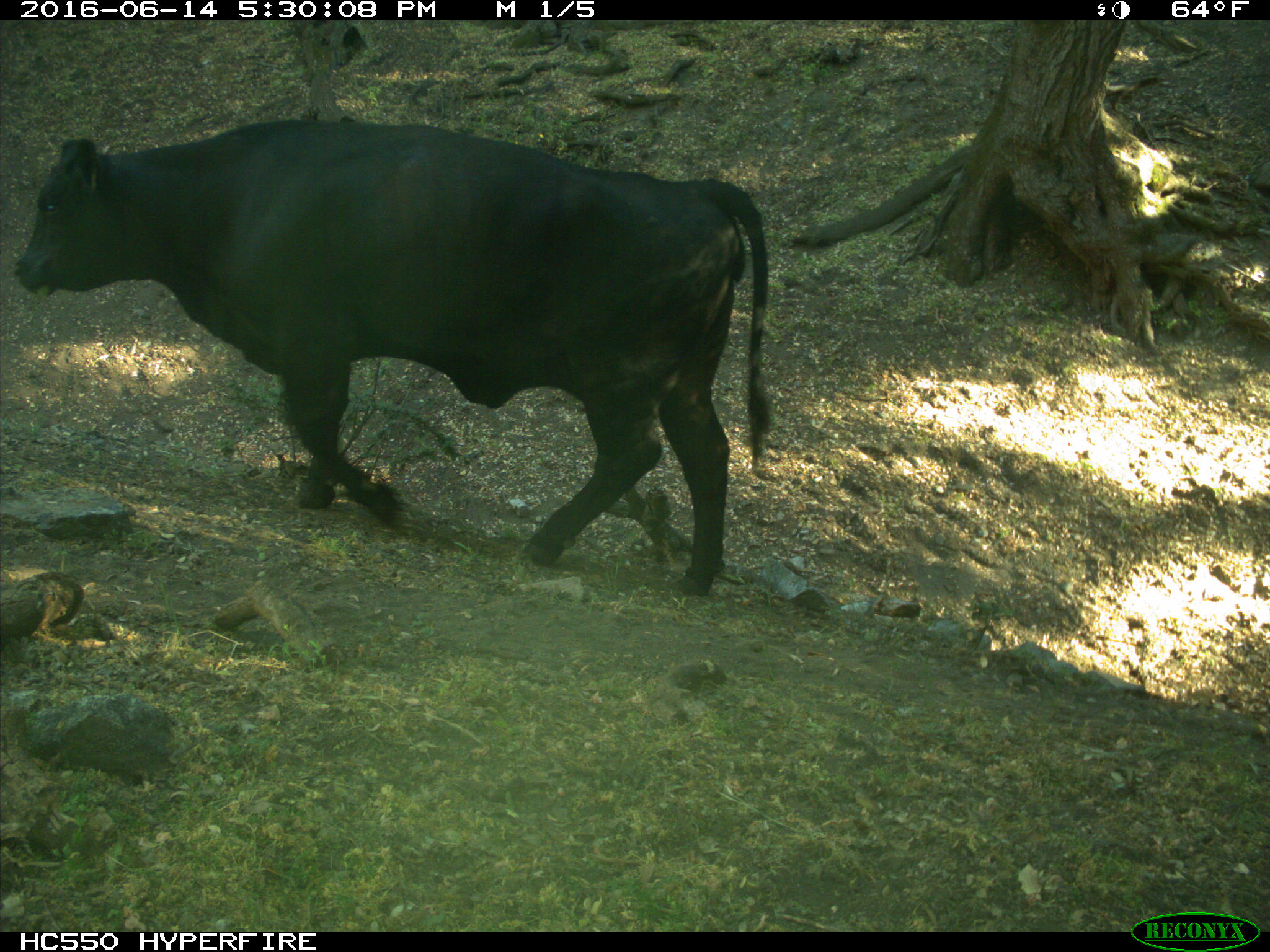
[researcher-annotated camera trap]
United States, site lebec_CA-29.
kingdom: Animalia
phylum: Chordata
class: Mammalia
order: Artiodactyla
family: Bovidae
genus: Bos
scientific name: Bos taurus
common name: domestic cow